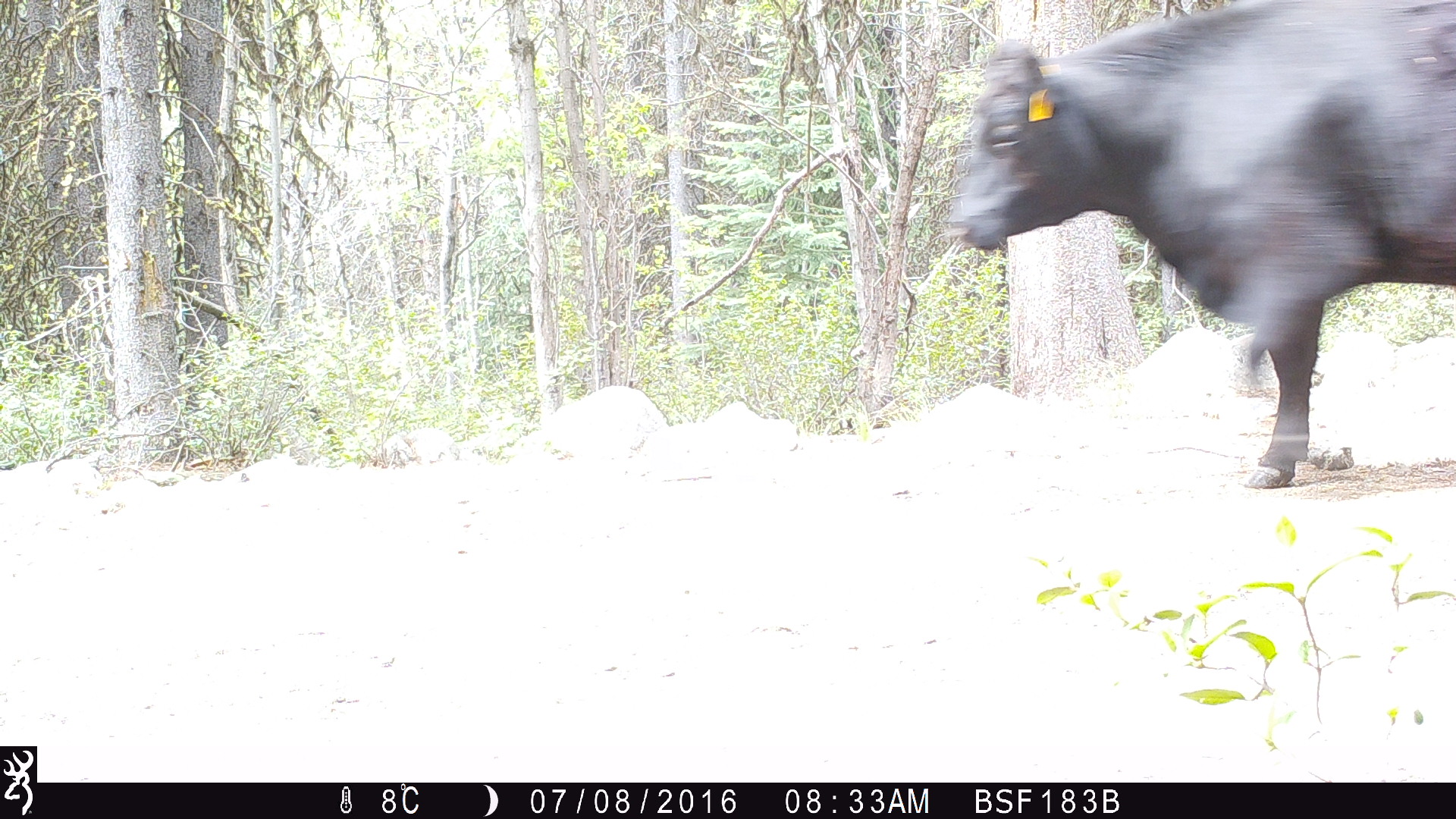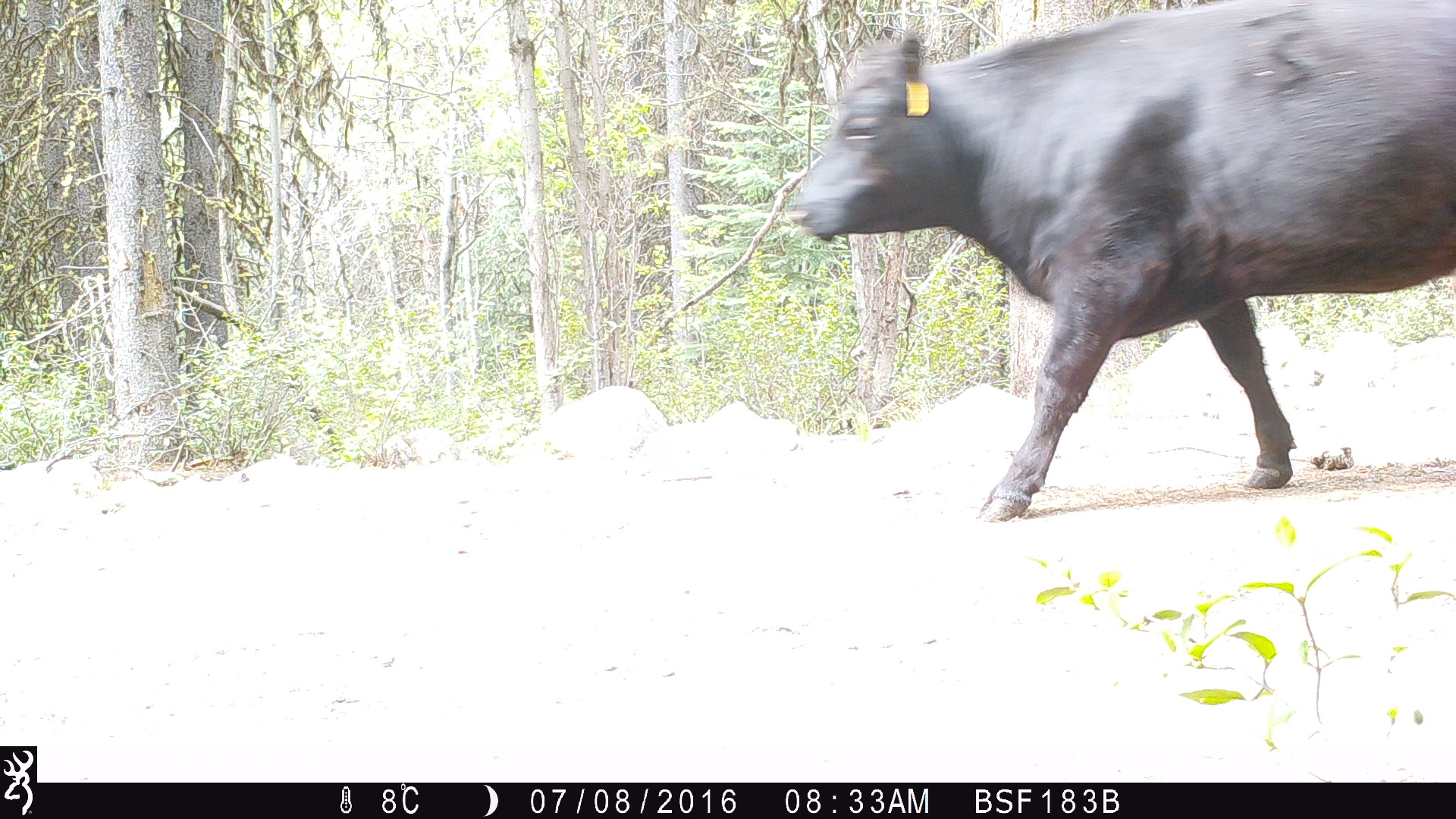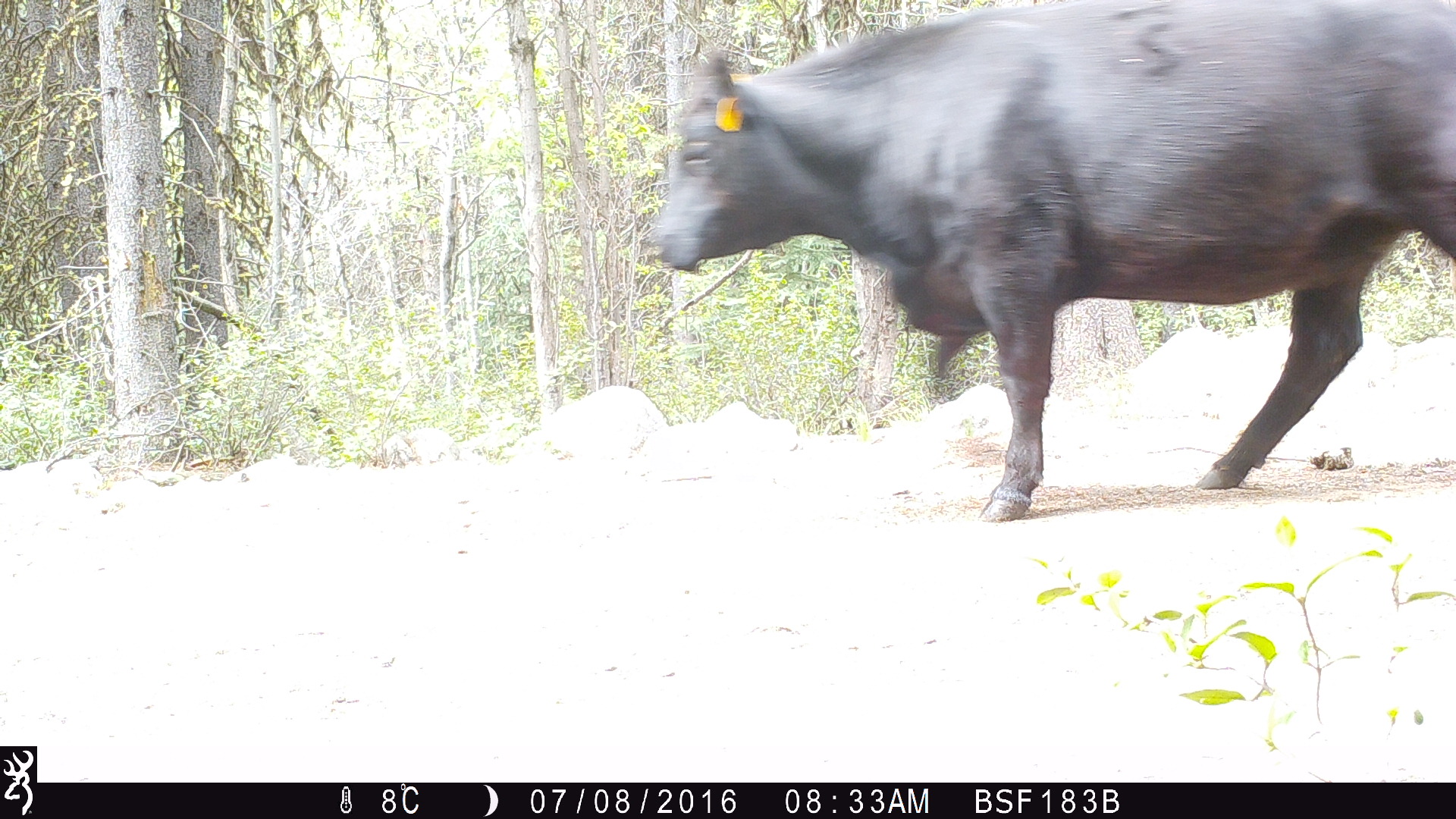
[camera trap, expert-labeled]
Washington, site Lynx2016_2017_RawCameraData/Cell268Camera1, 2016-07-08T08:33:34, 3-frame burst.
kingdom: Animalia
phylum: Chordata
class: Mammalia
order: Artiodactyla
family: Bovidae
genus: Bos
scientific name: Bos taurus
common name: domestic cattle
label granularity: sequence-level